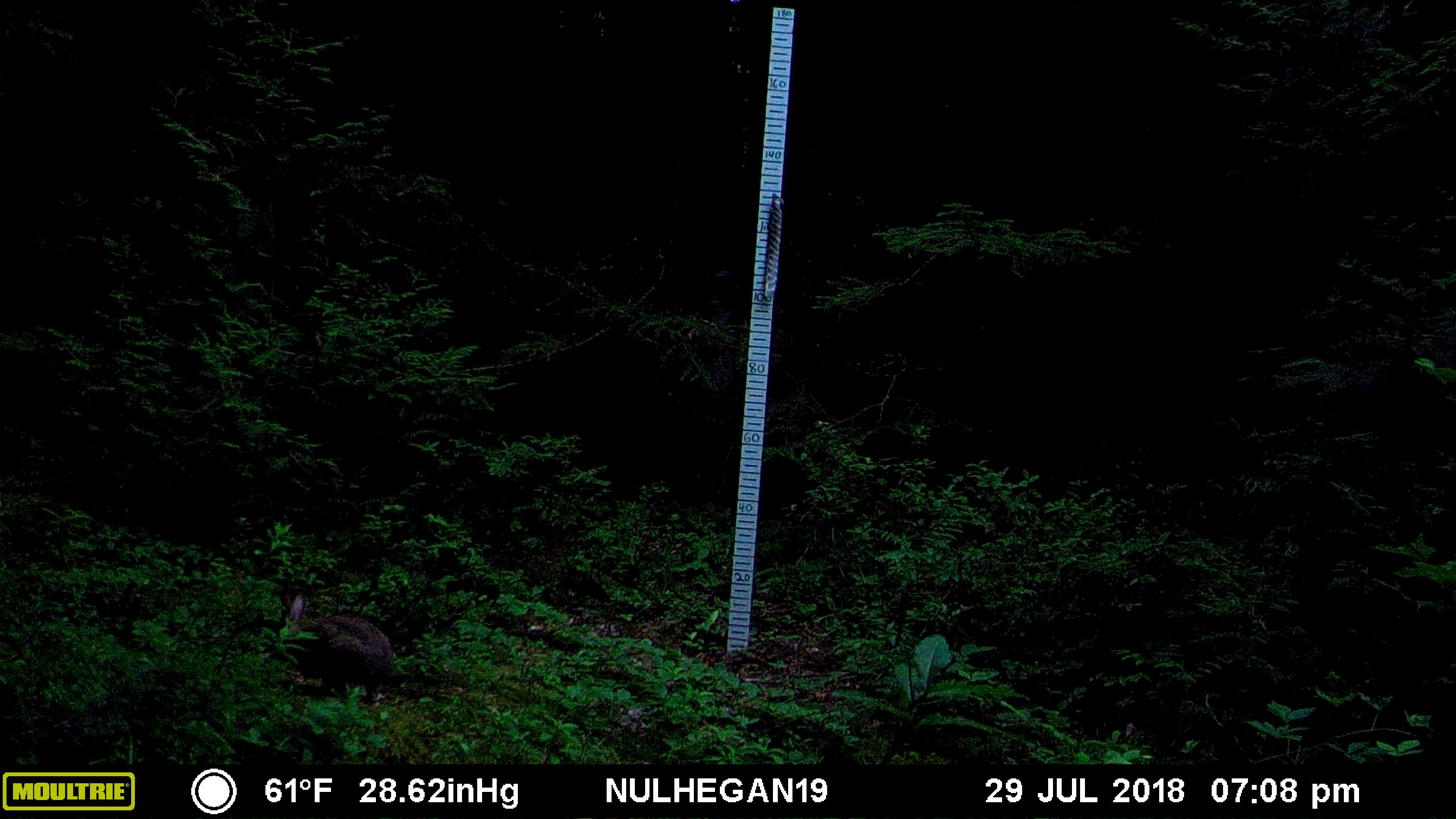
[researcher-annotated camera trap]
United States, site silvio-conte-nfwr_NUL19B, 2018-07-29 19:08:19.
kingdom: Animalia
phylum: Chordata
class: Mammalia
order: Lagomorpha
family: Leporidae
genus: Lepus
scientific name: Lepus americanus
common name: snowshoe hare